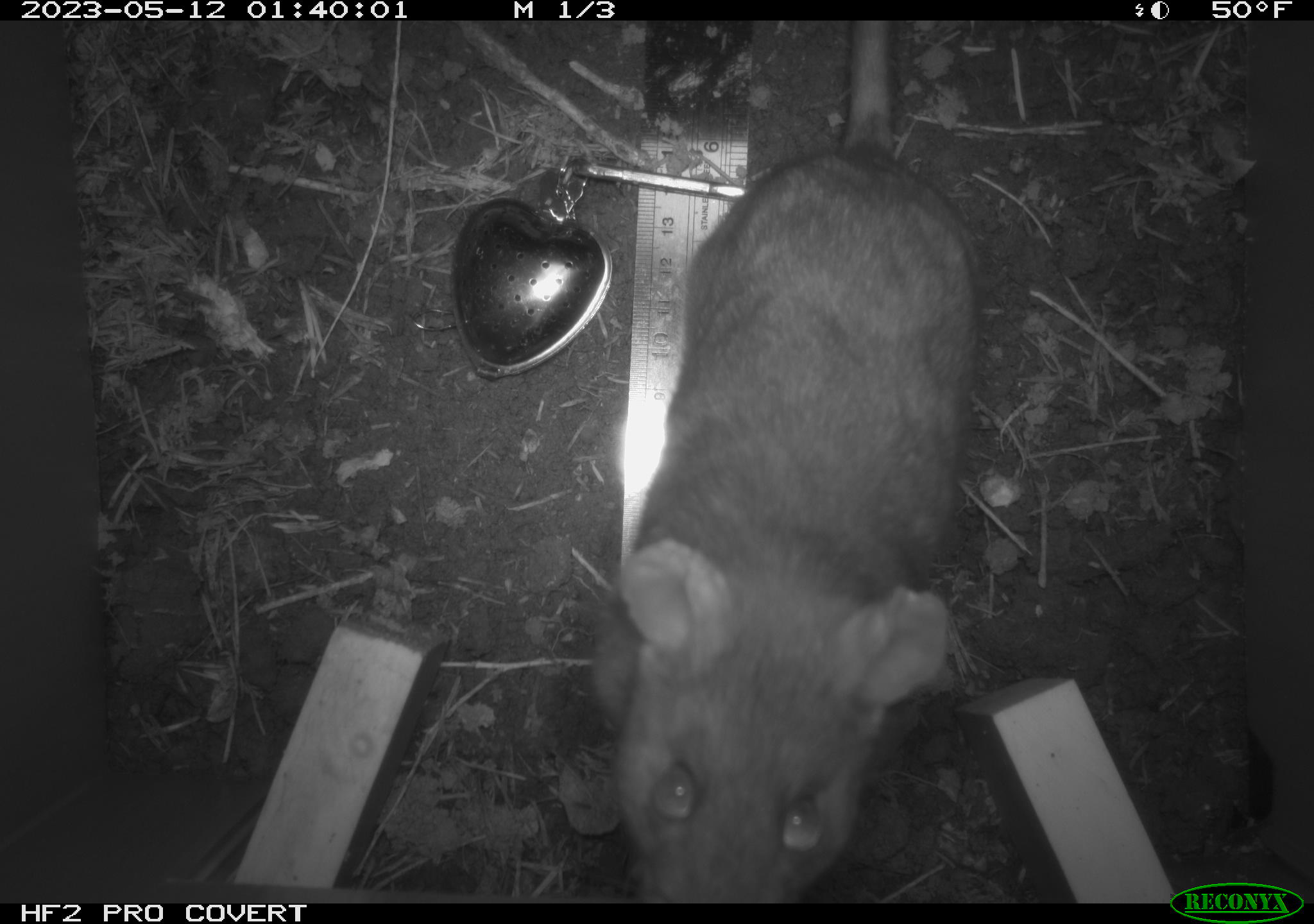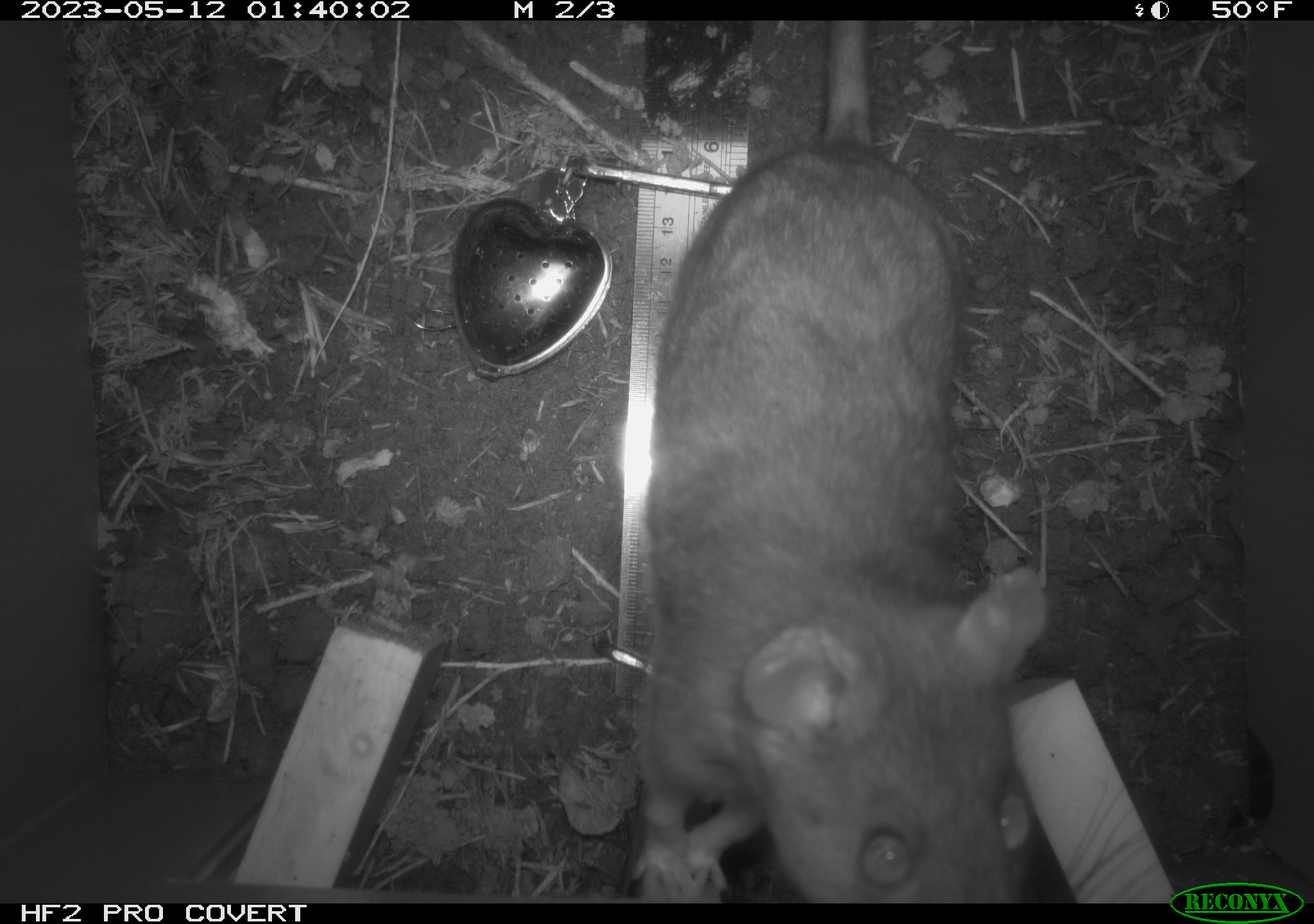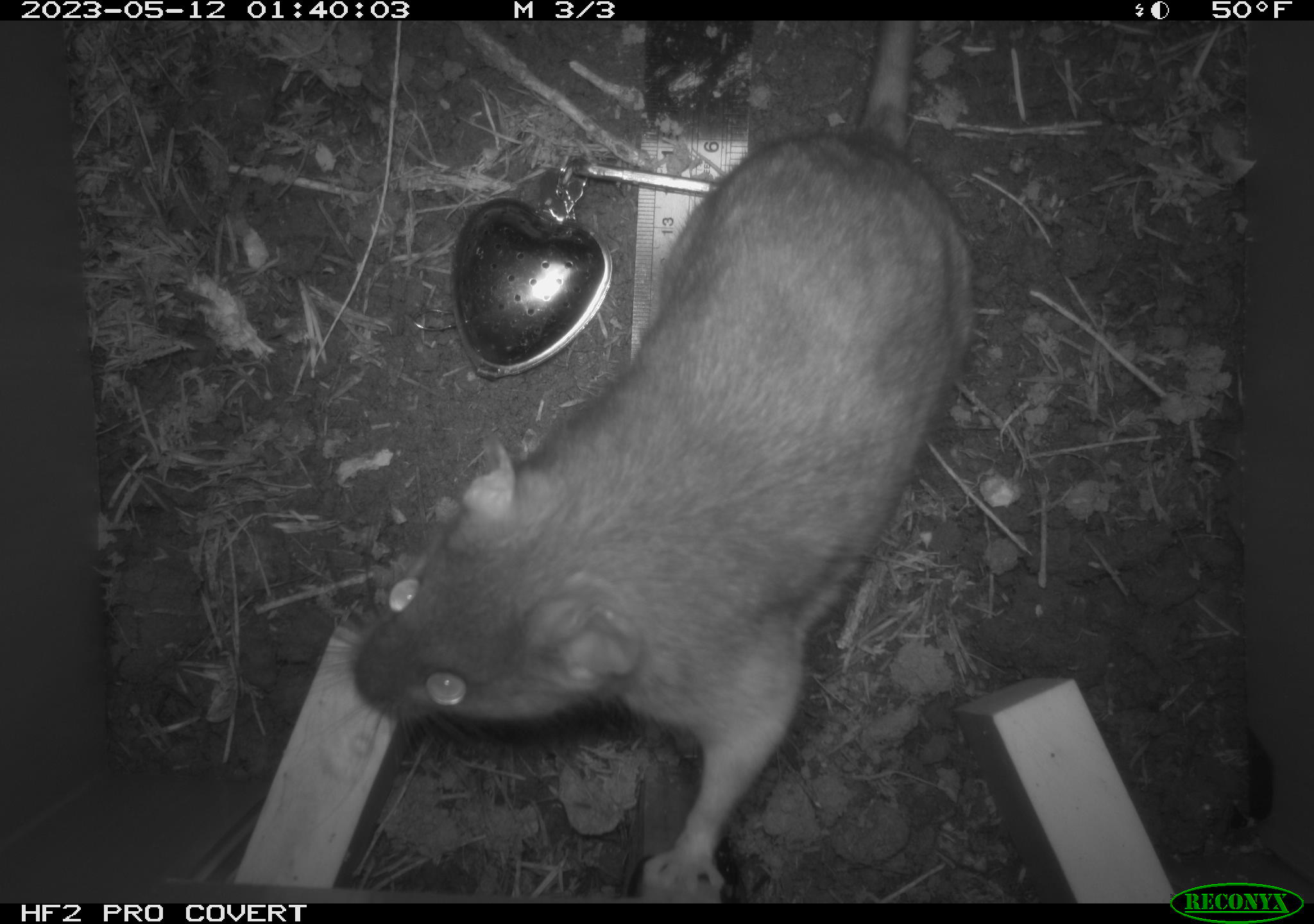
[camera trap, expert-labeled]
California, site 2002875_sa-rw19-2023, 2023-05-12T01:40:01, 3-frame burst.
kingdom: Animalia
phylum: Chordata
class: Mammalia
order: Rodentia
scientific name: Rodentia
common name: mouse species